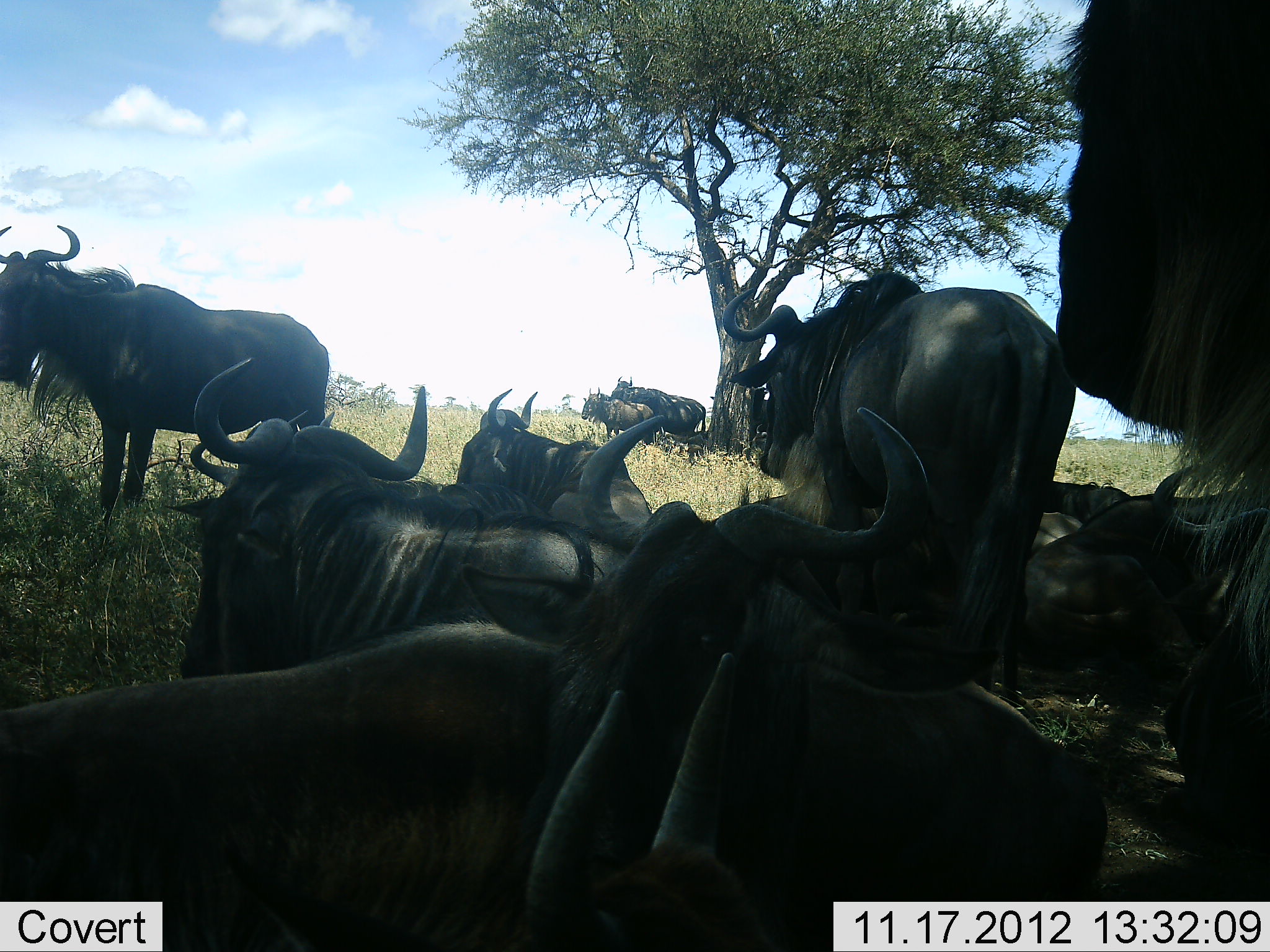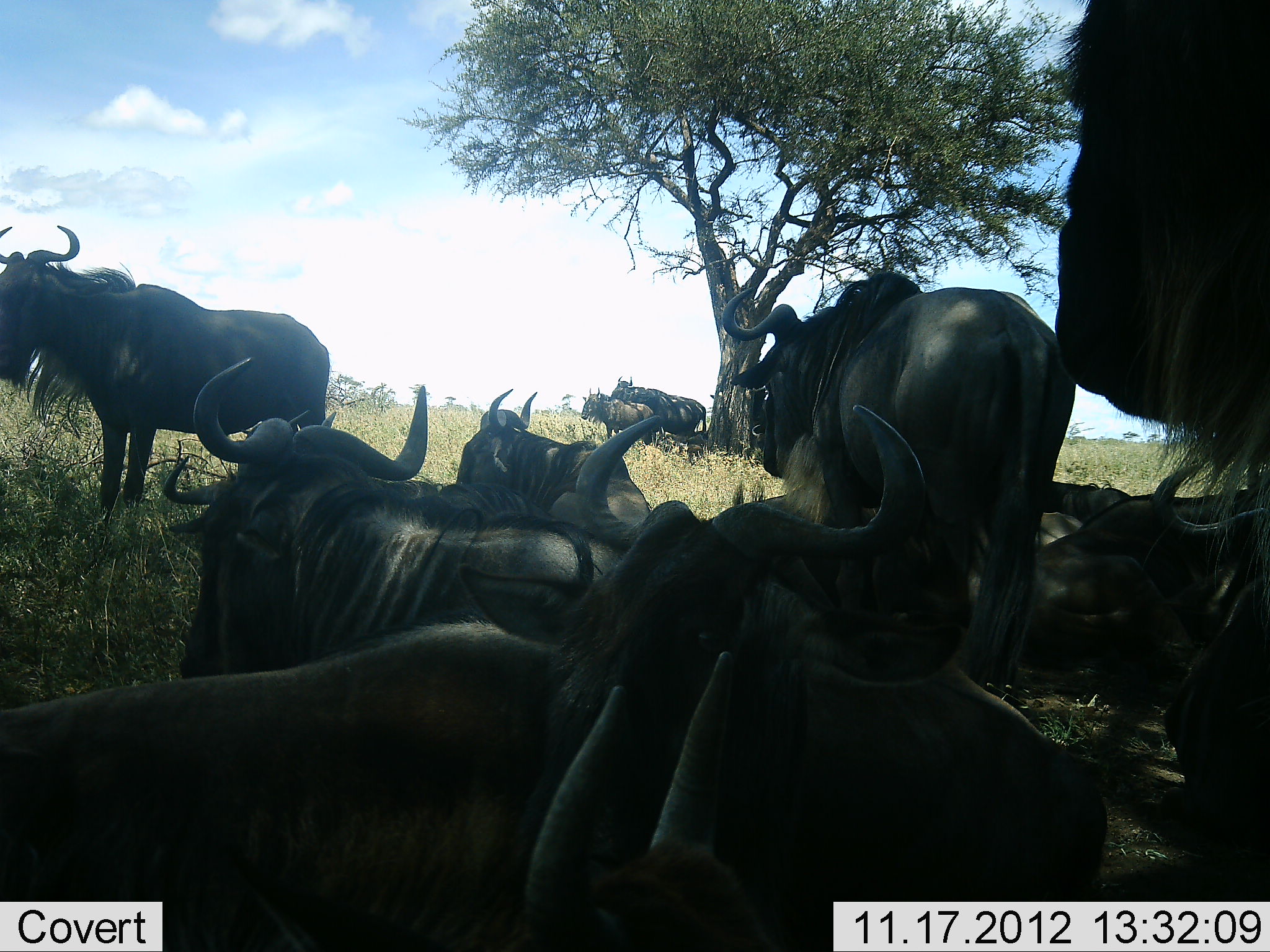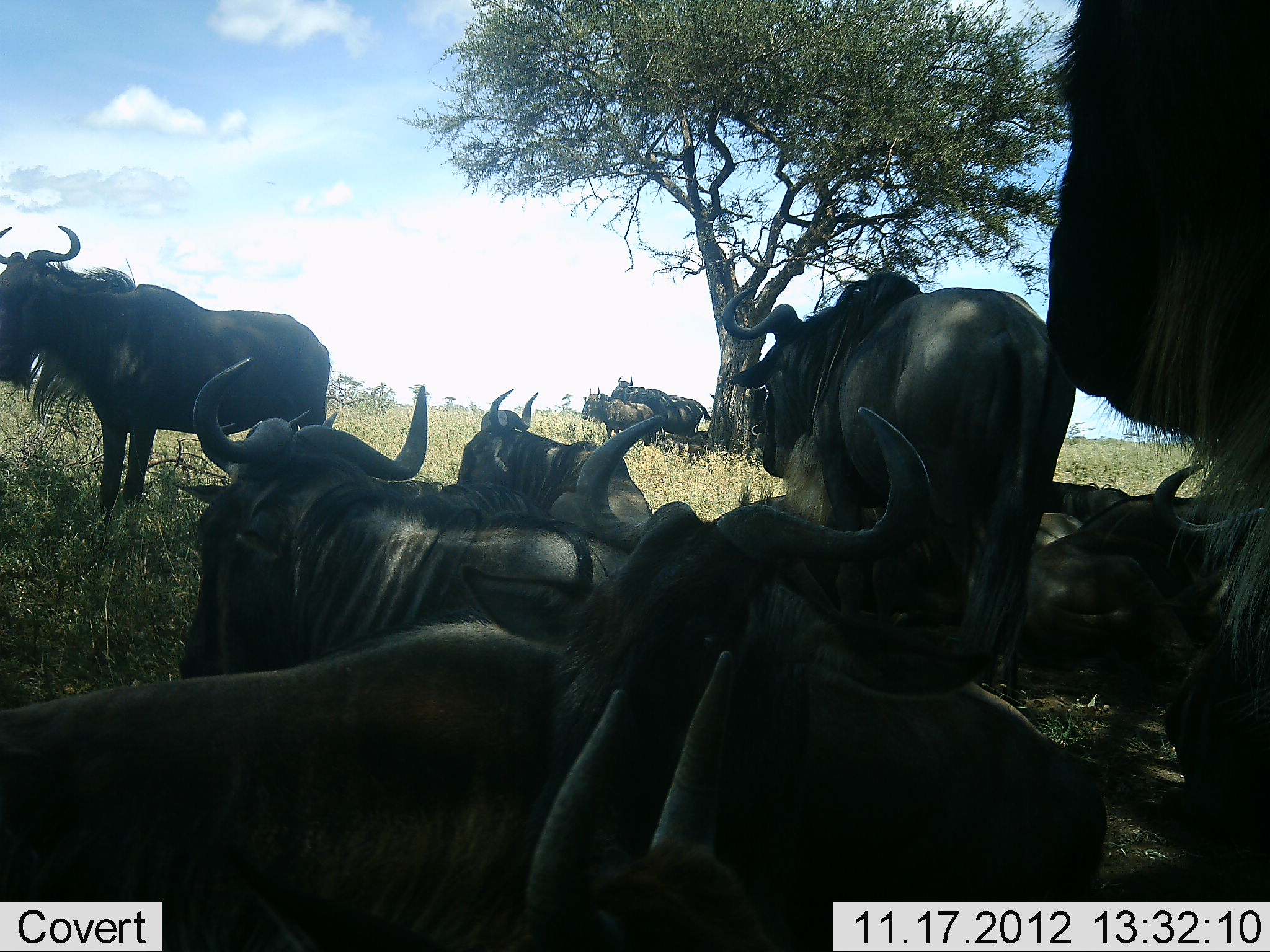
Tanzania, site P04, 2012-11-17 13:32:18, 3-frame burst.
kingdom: Animalia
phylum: Chordata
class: Mammalia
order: Artiodactyla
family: Bovidae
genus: Connochaetes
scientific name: Connochaetes taurinus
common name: blue wildebeest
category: wildebeest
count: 11-50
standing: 50%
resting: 90%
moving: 10%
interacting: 0%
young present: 10%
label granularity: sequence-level